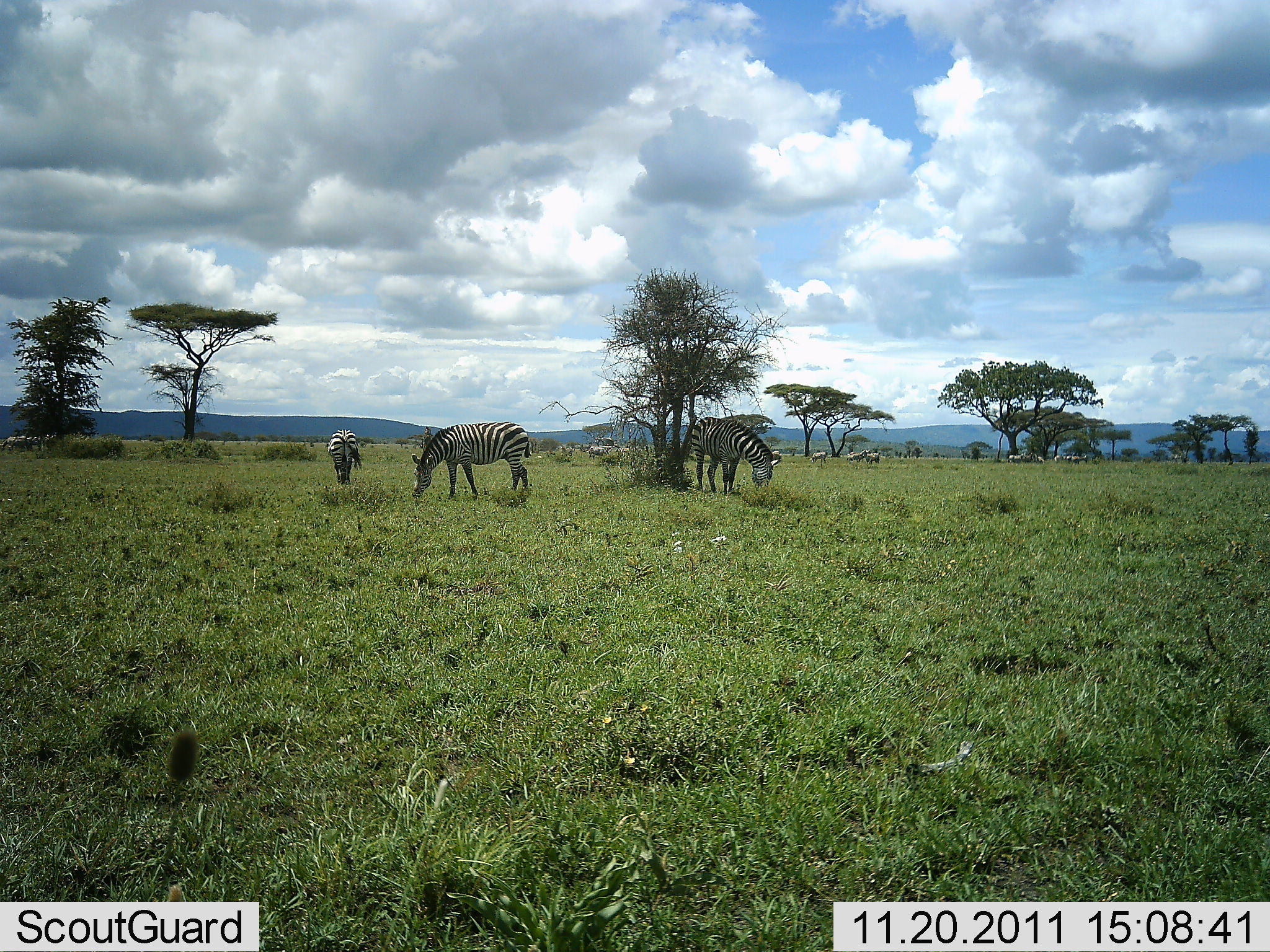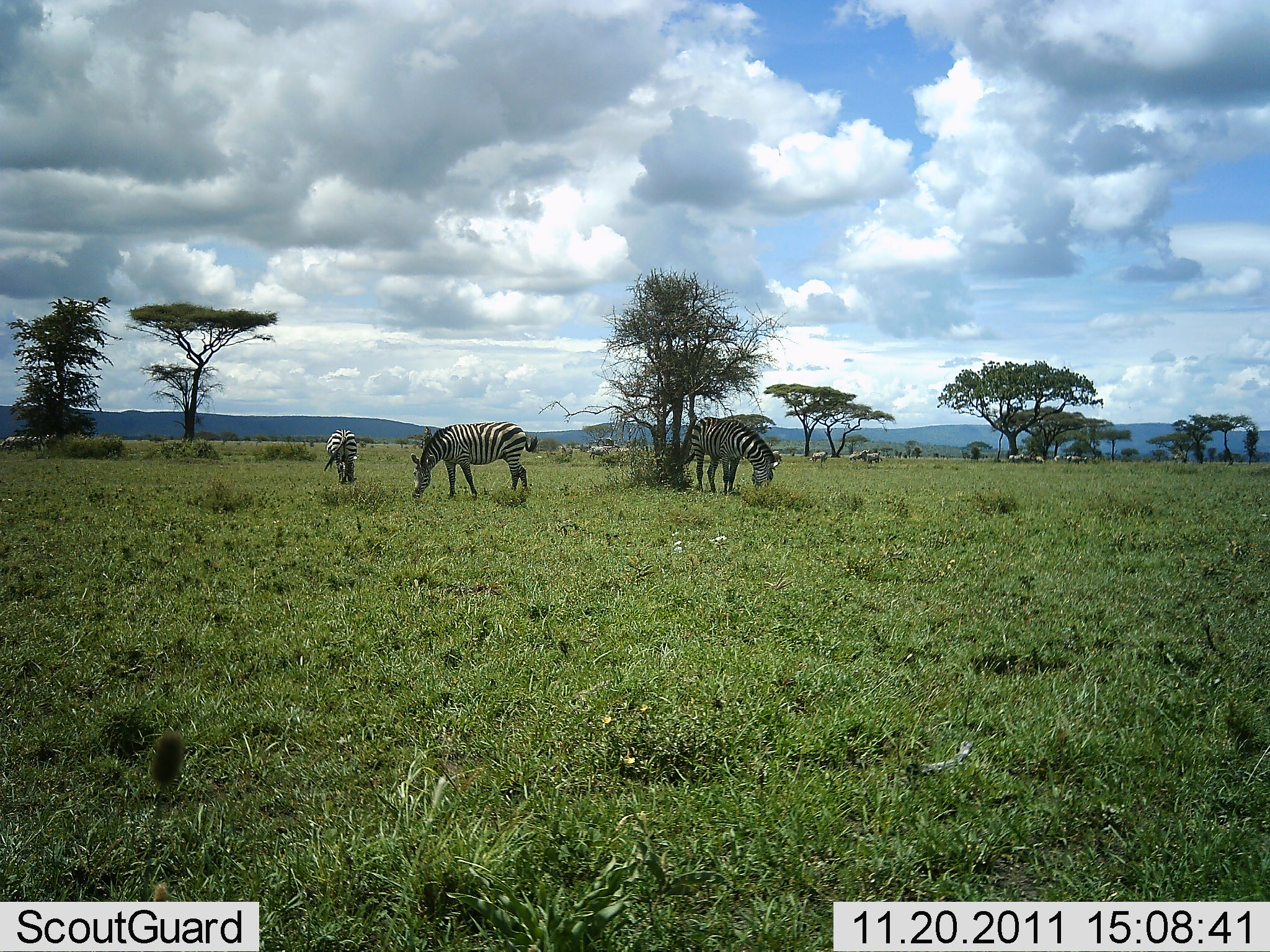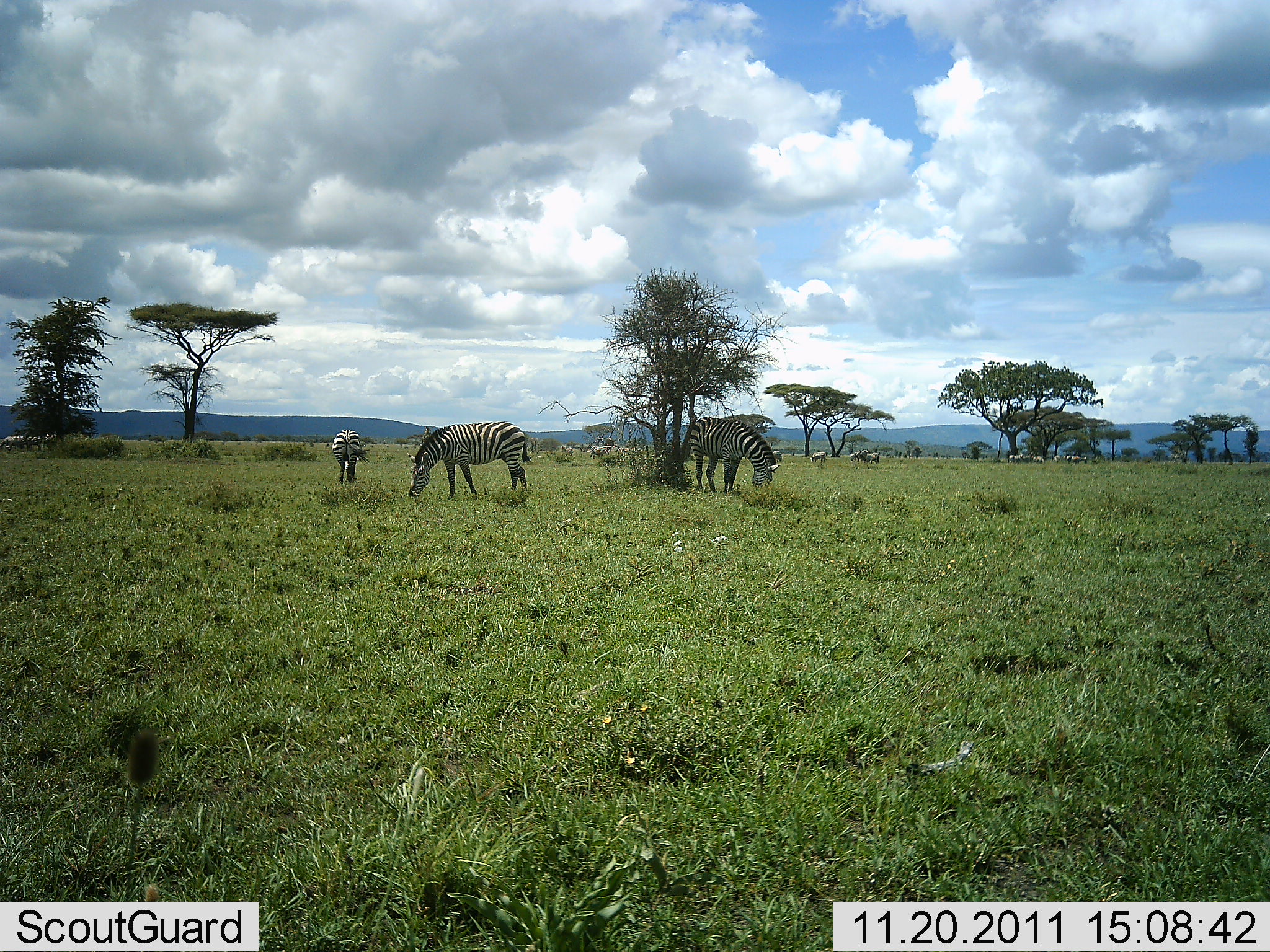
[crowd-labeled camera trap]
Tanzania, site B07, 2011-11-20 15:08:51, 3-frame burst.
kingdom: Animalia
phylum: Chordata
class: Mammalia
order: Perissodactyla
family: Equidae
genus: Equus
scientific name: Equus quagga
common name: plains zebra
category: zebra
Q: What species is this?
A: Zebra (plains zebra) (Equus quagga).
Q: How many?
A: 8.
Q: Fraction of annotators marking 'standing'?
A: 46%.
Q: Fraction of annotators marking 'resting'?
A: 0%.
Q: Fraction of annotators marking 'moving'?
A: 0%.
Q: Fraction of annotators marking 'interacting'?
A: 0%.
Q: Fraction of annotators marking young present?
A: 0%.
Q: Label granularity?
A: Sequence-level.